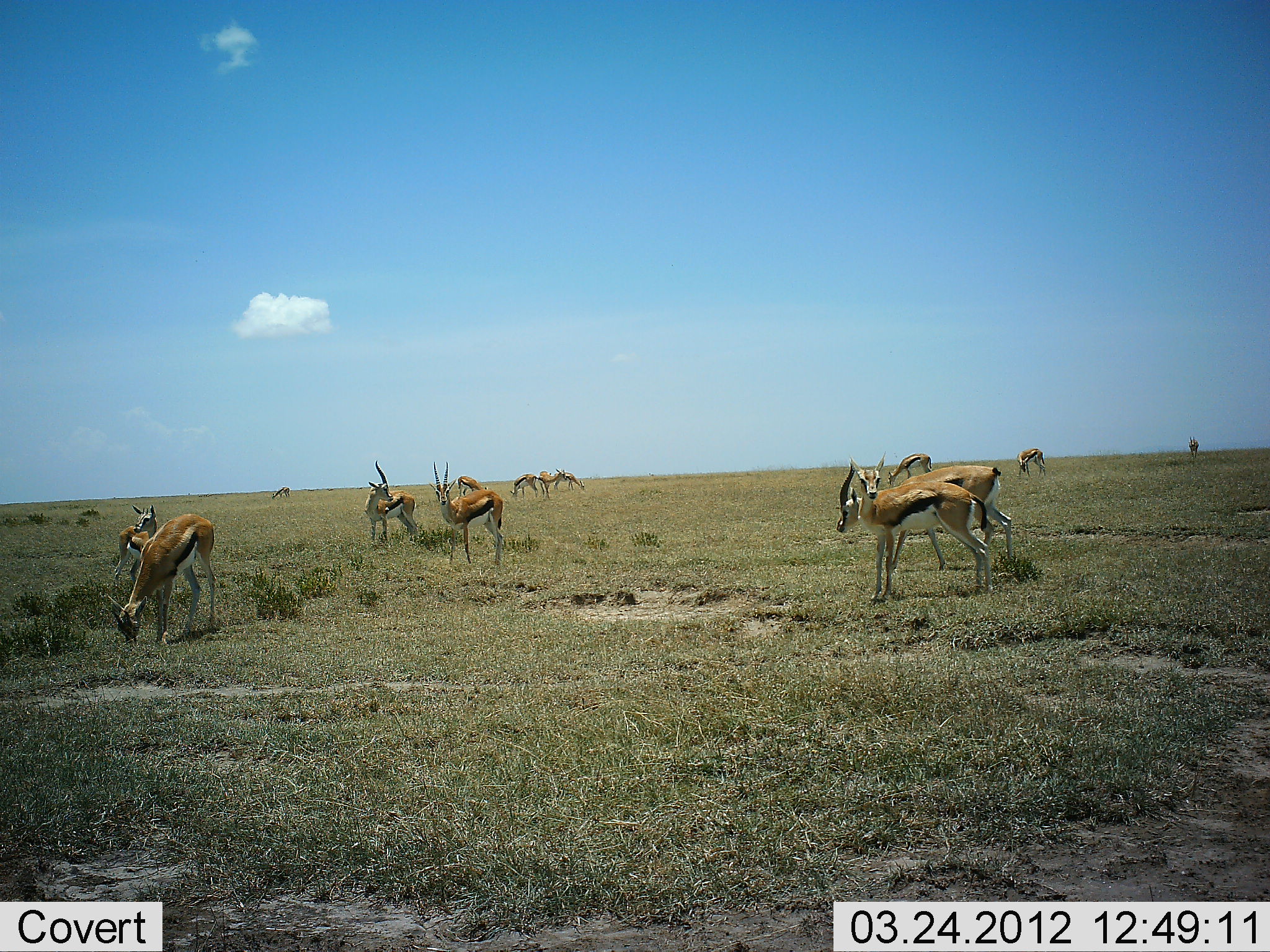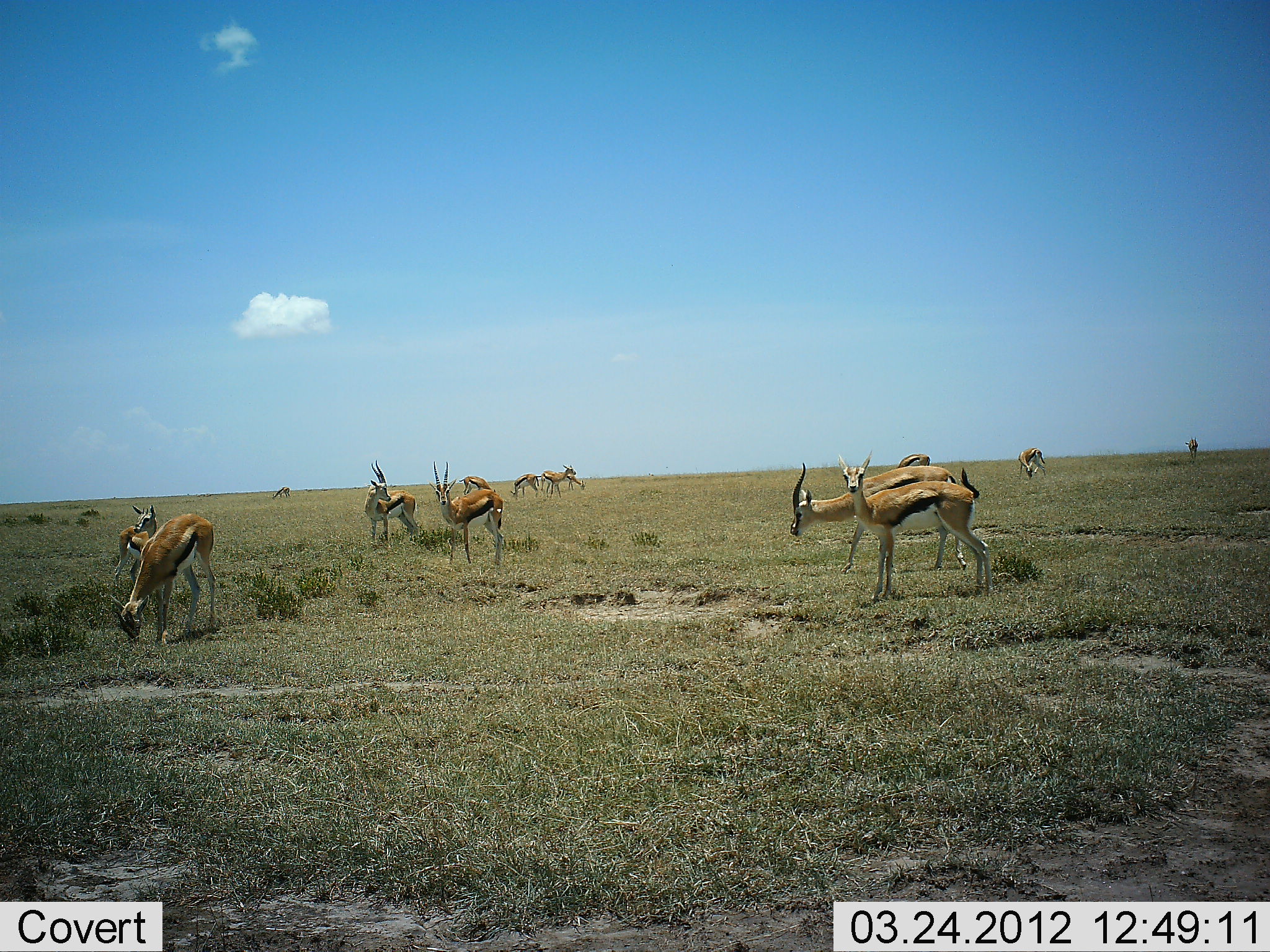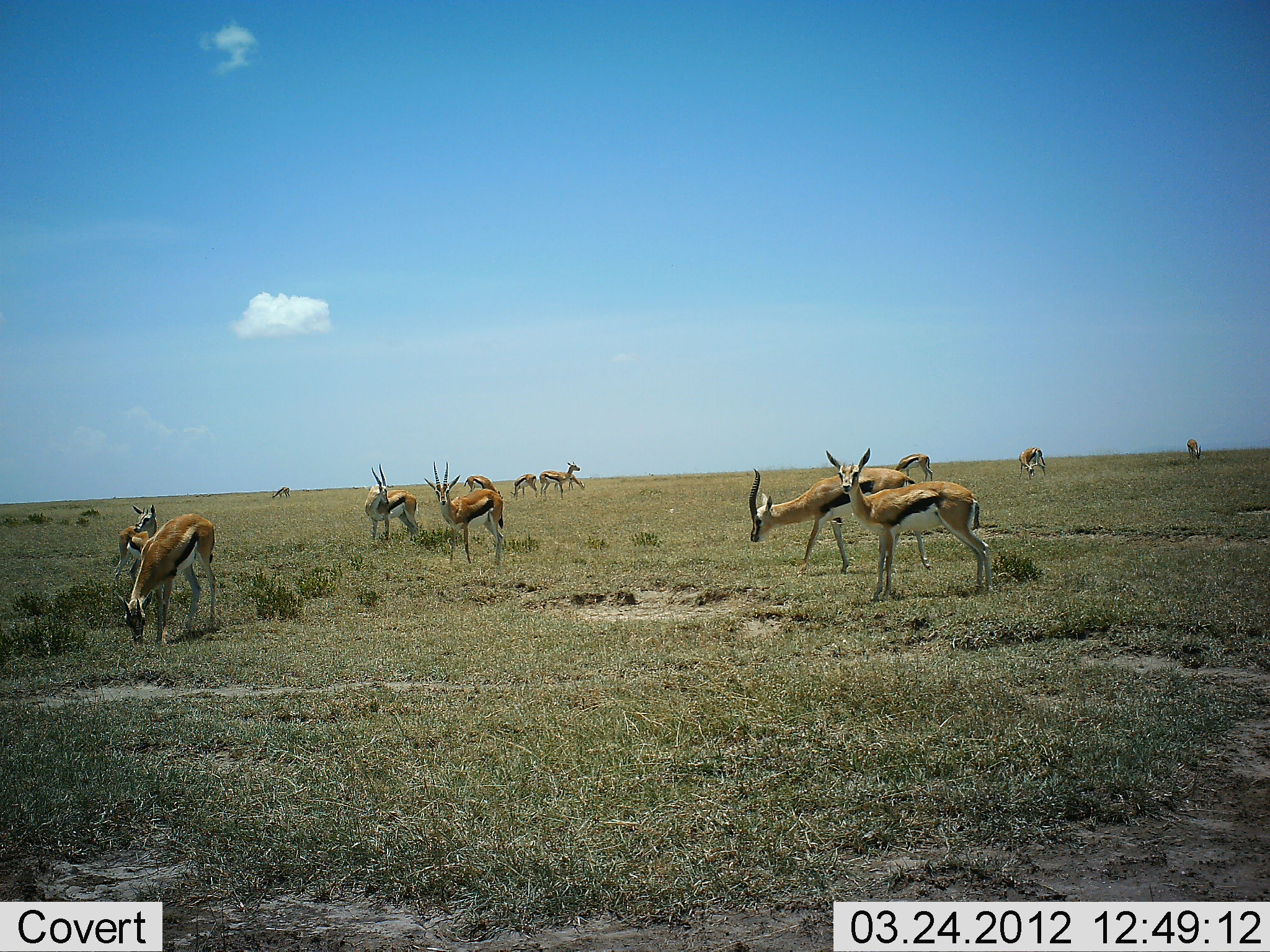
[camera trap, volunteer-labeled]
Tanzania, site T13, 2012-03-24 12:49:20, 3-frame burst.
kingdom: Animalia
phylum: Chordata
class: Mammalia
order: Artiodactyla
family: Bovidae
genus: Eudorcas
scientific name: Eudorcas thomsonii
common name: thomson's gazelle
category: gazellethomsons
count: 11-50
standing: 85%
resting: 0%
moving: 23%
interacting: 0%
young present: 8%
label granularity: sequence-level